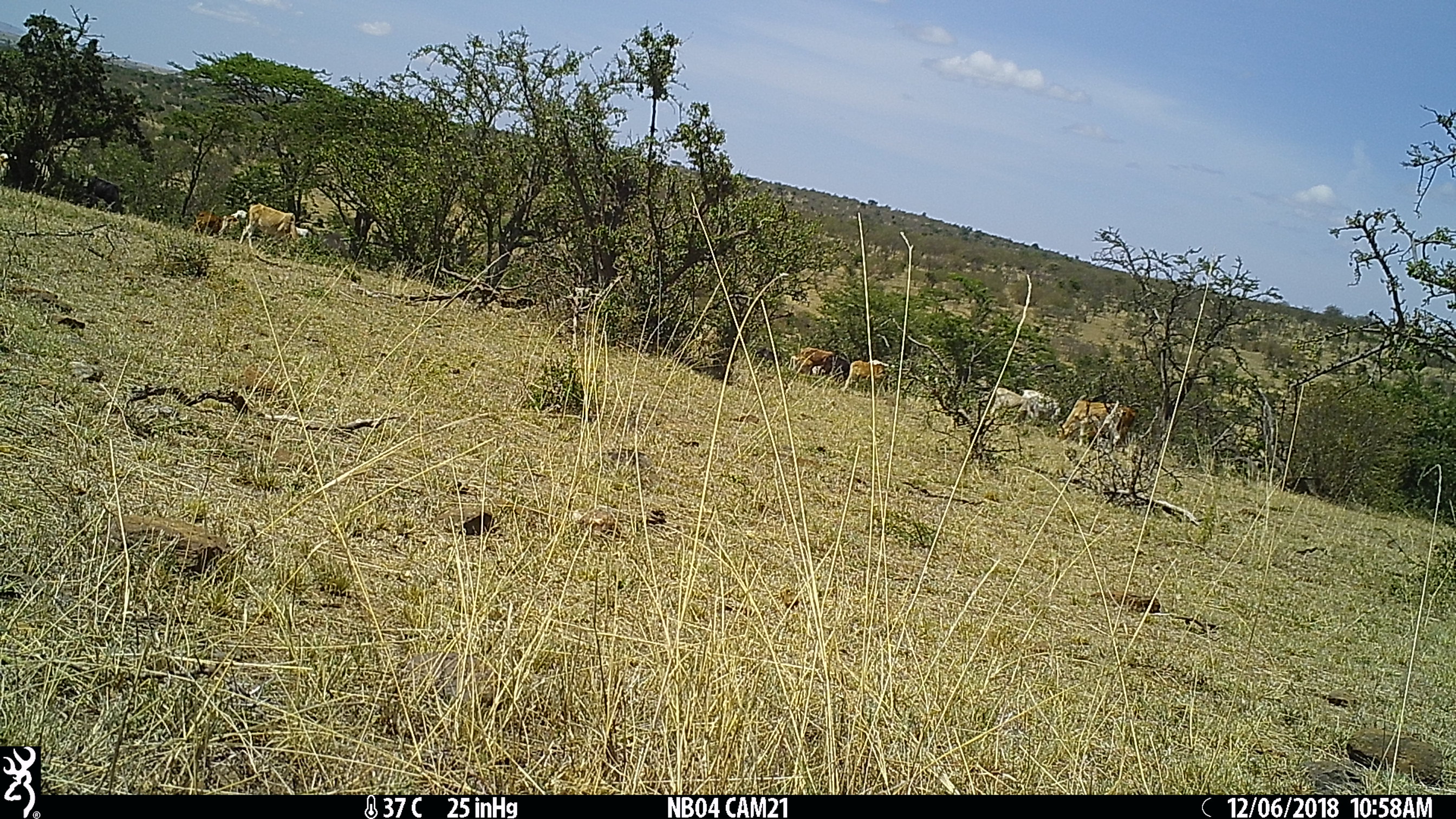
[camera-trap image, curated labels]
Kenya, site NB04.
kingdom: Animalia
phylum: Chordata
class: Mammalia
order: Artiodactyla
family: Bovidae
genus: Bos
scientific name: Bos taurus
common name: cattle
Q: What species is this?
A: Cattle (Bos taurus).